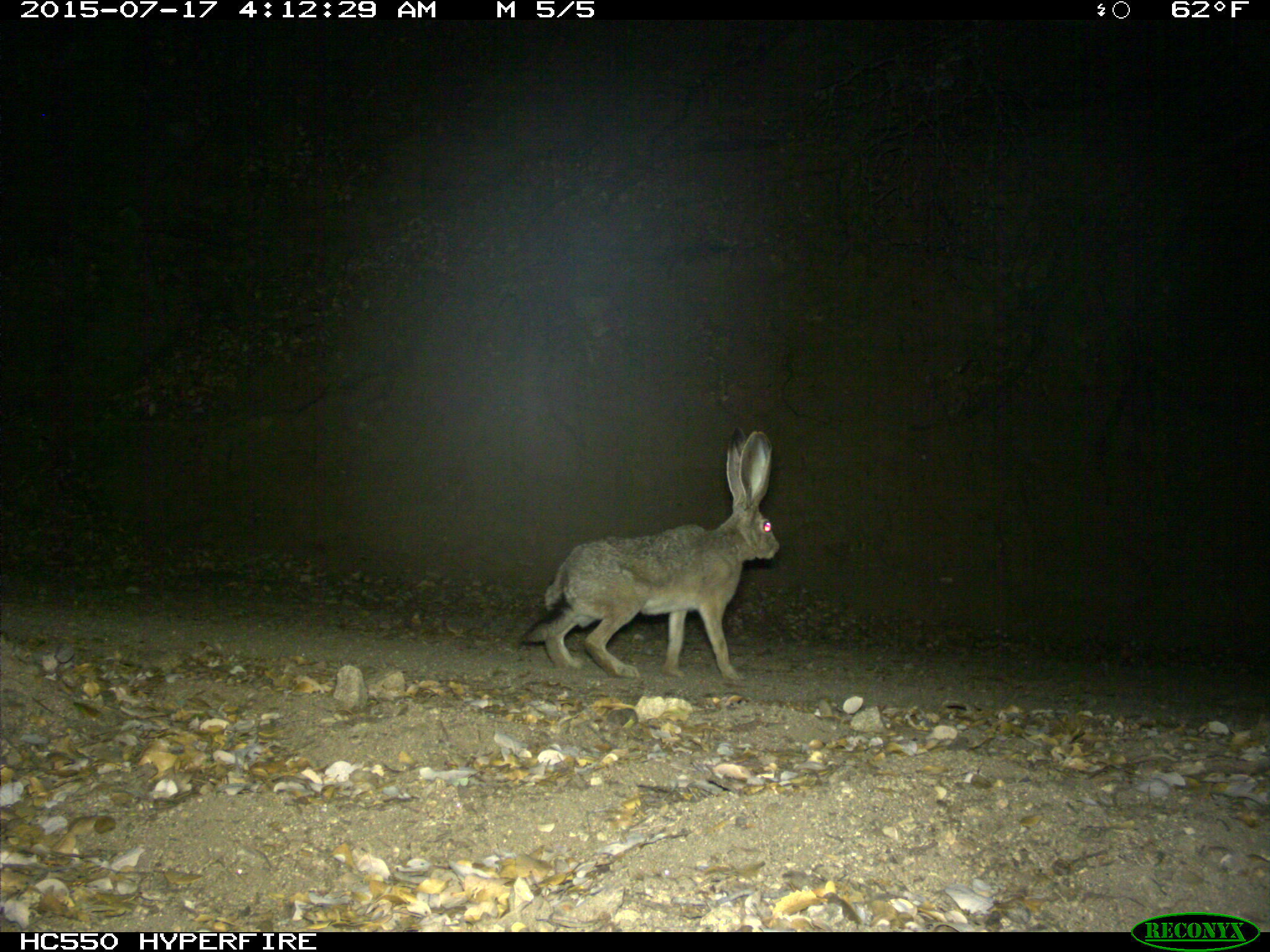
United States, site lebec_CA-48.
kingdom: Animalia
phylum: Chordata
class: Mammalia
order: Lagomorpha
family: Leporidae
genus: Lepus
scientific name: Lepus californicus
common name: black-tailed jackrabbit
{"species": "Lepus californicus (black-tailed jackrabbit)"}